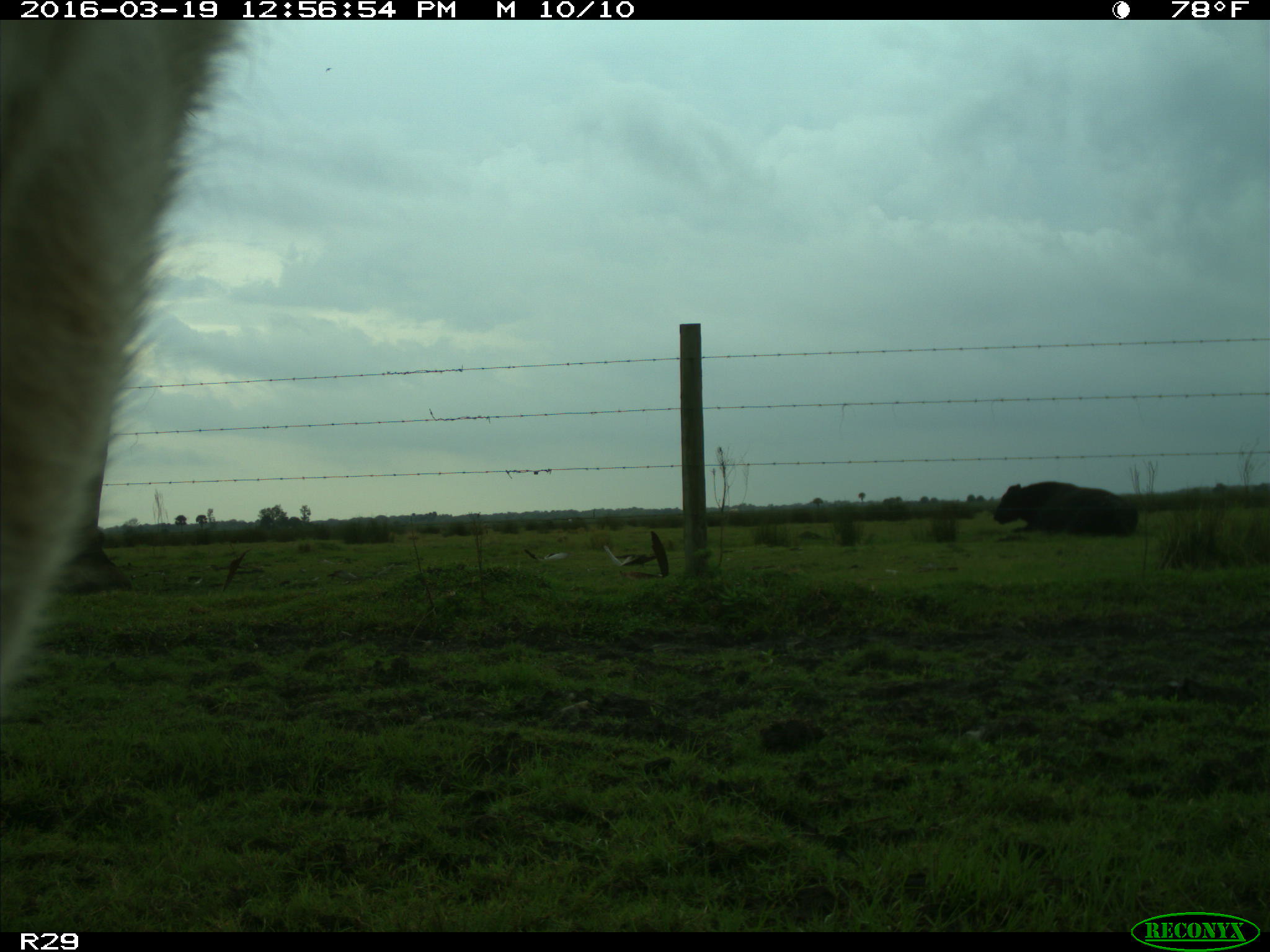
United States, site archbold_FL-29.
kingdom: Animalia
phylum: Chordata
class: Mammalia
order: Artiodactyla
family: Bovidae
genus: Bos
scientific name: Bos taurus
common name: domestic cow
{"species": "Bos taurus (domestic cow)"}